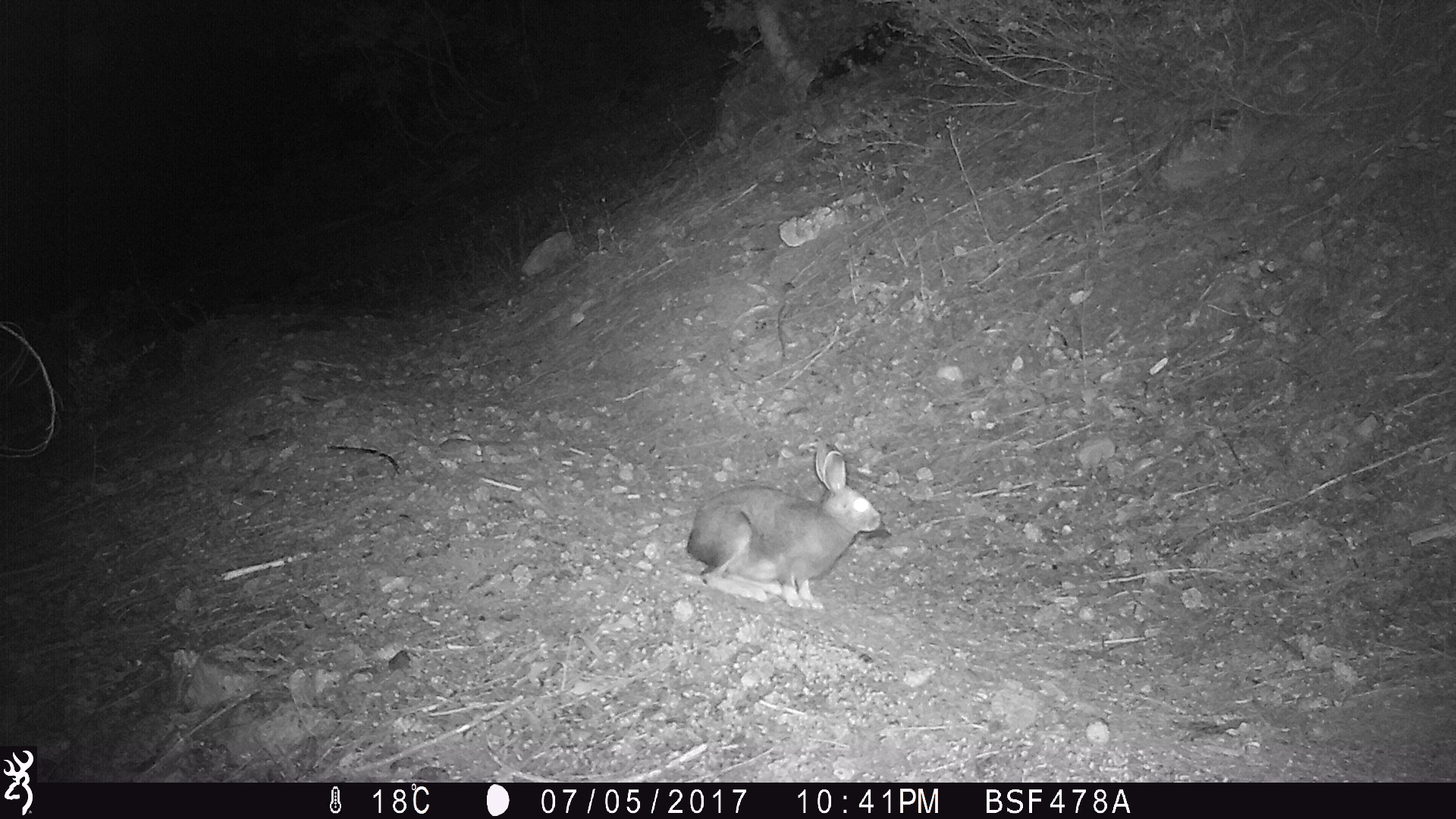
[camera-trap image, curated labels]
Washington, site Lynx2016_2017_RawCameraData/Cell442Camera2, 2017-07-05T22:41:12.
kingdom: Animalia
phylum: Chordata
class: Mammalia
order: Lagomorpha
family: Leporidae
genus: Lepus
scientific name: Lepus americanus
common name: snowshoe hare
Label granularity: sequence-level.